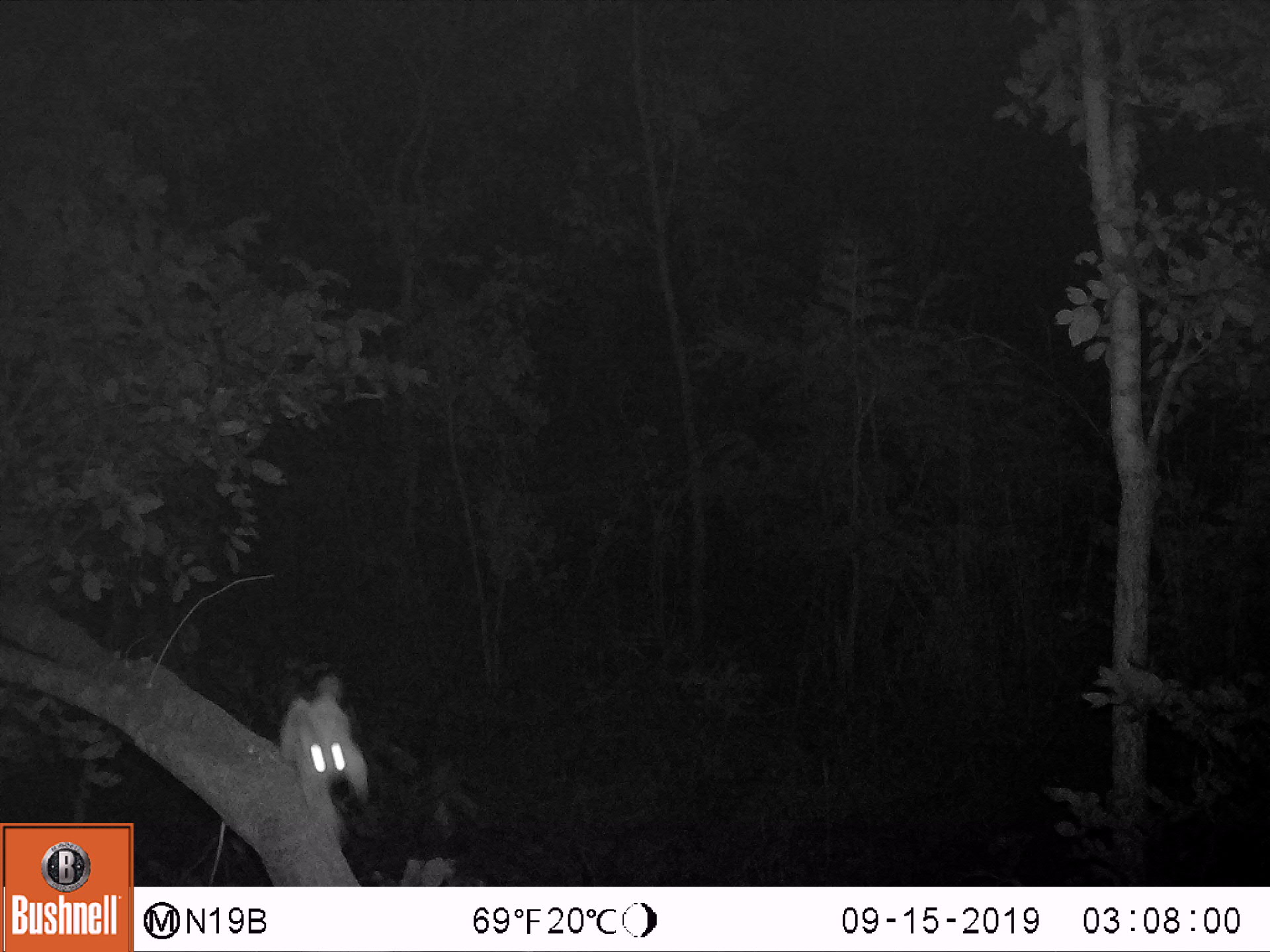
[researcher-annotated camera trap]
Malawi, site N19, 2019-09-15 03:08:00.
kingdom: Animalia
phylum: Chordata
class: Mammalia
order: Primates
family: Galagidae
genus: Galago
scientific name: Galago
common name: lesser bushbabies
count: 1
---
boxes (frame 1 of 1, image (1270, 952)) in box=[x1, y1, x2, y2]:
galago: box=[276, 663, 379, 816]